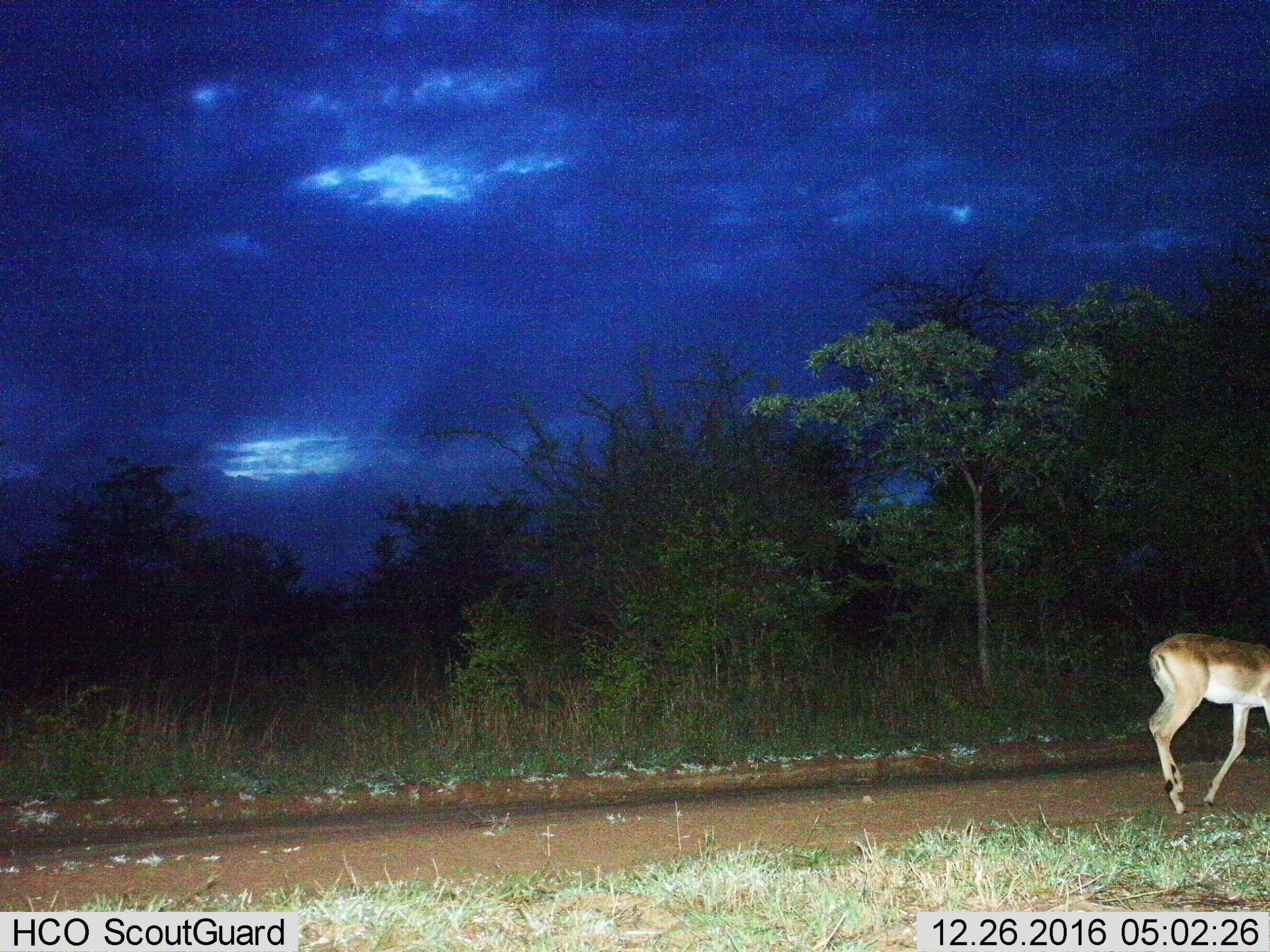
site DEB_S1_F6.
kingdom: Animalia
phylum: Chordata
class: Mammalia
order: Artiodactyla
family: Bovidae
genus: Aepyceros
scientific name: Aepyceros melampus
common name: impala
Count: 1.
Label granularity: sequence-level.